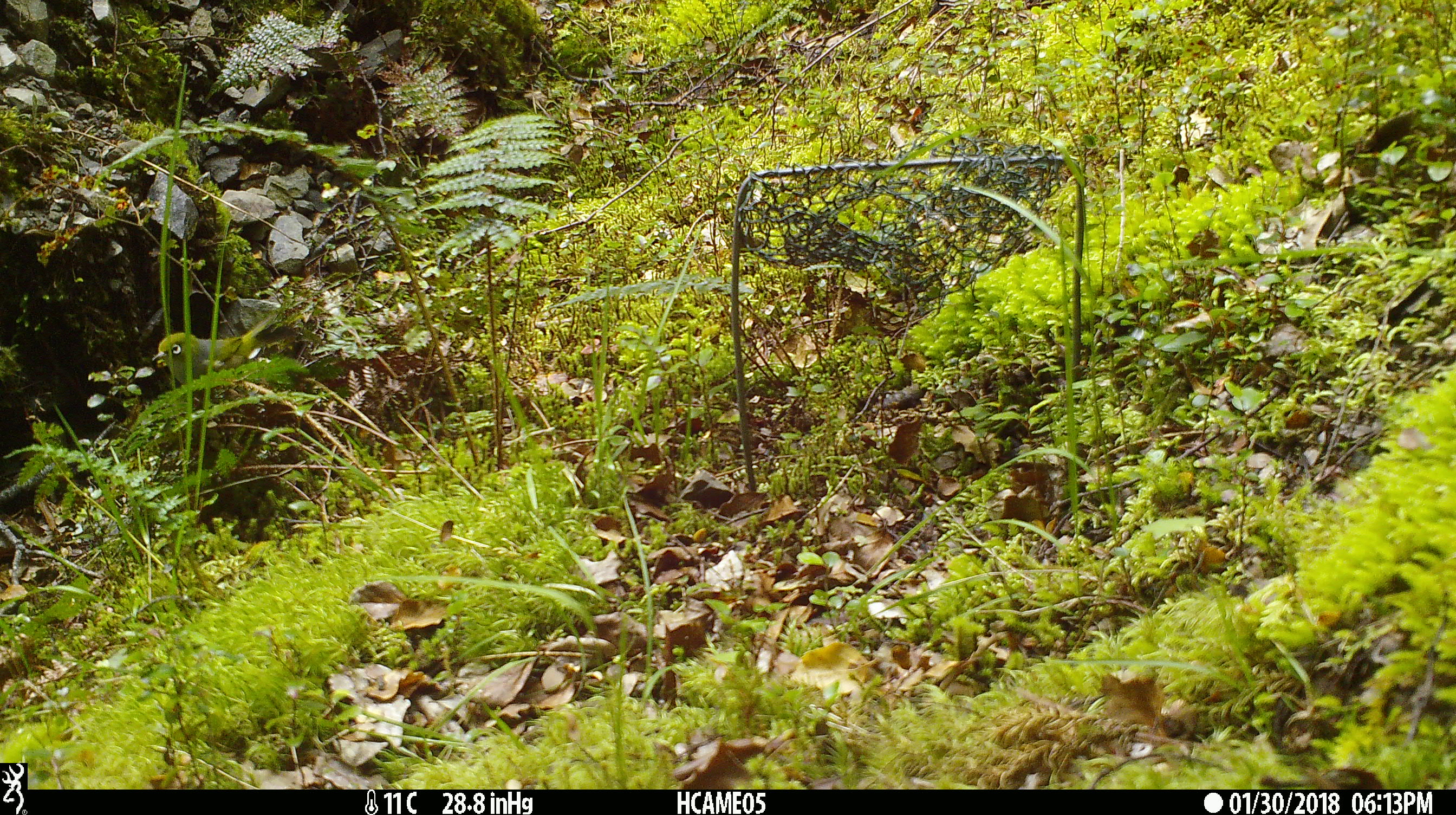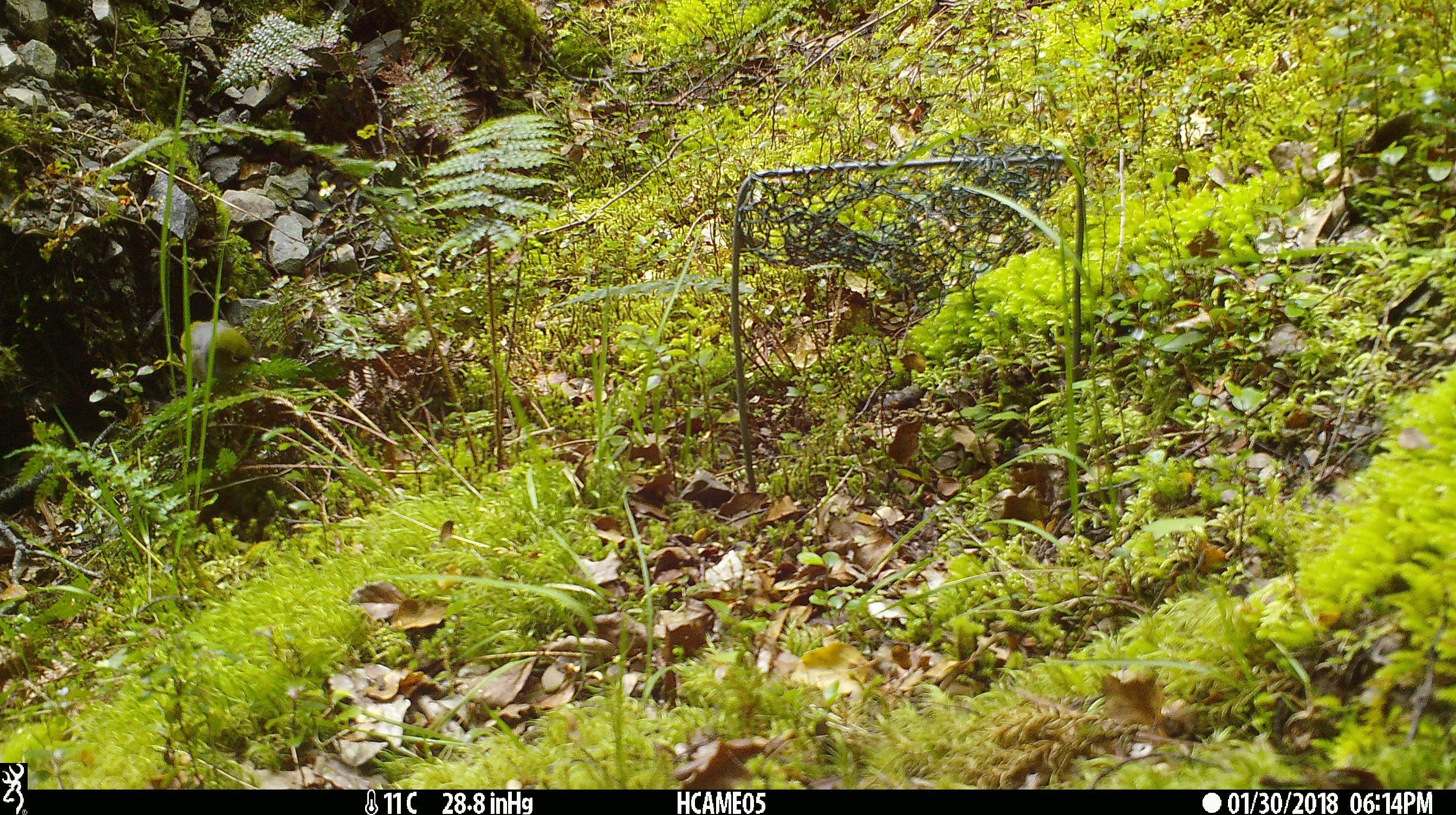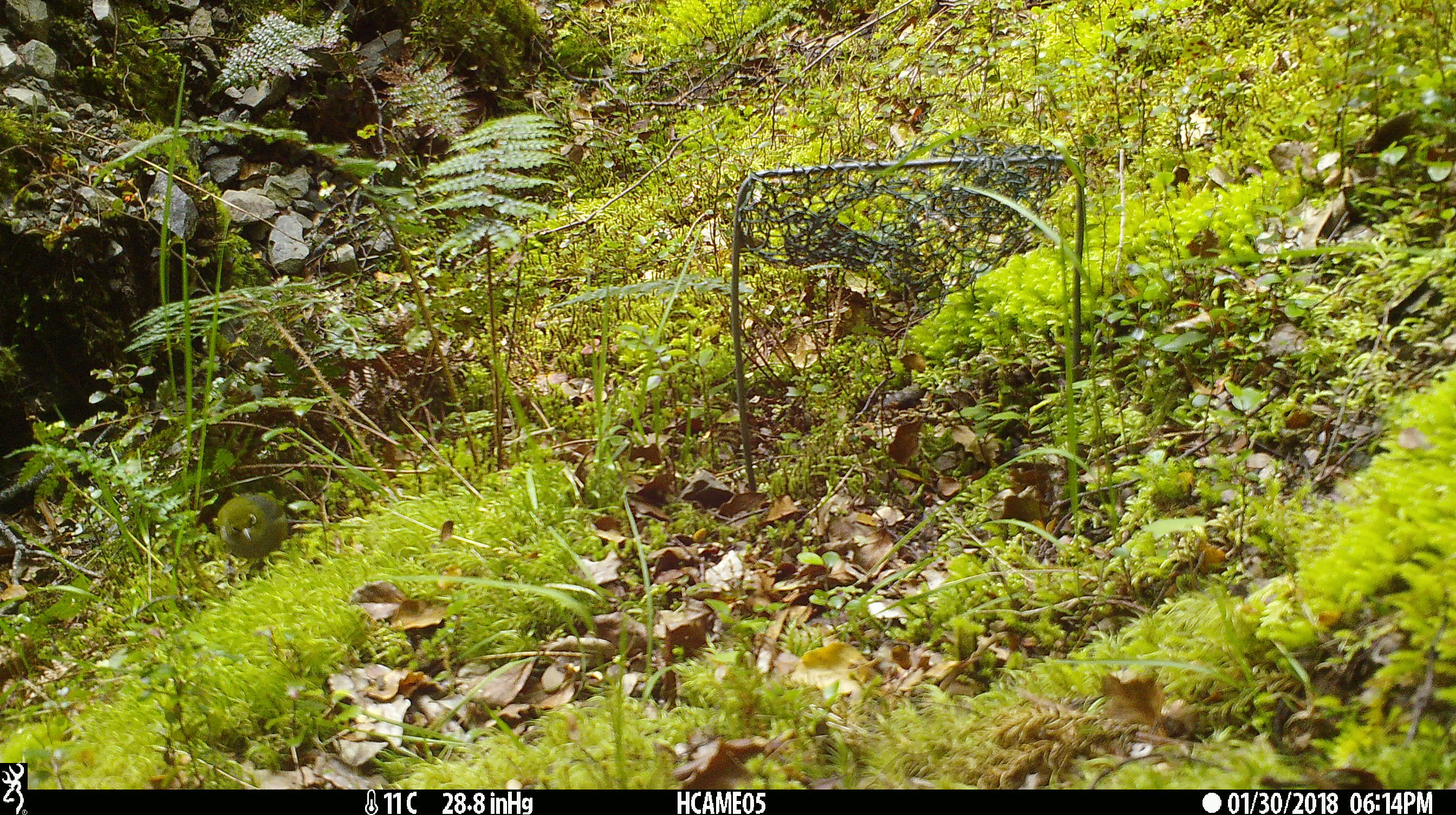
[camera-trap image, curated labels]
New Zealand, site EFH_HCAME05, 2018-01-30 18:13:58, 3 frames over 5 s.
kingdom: Animalia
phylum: Chordata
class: Aves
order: Passeriformes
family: Zosteropidae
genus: Zosterops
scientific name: Zosterops lateralis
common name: silvereye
Silvereye (Zosterops lateralis).